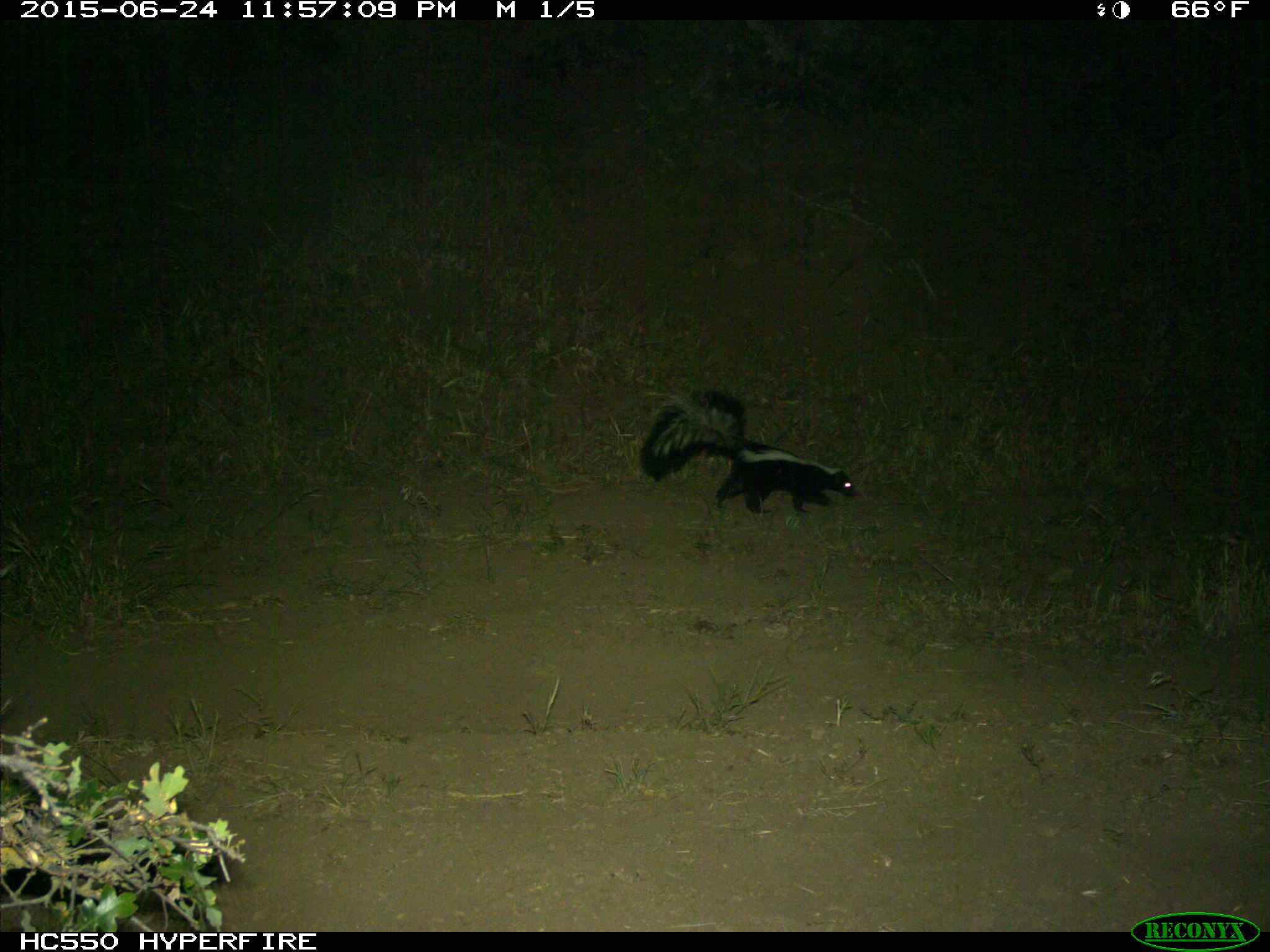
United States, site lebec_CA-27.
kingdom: Animalia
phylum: Chordata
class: Mammalia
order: Carnivora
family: Mephitidae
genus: Mephitis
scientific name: Mephitis mephitis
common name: striped skunk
Mephitis mephitis (striped skunk).